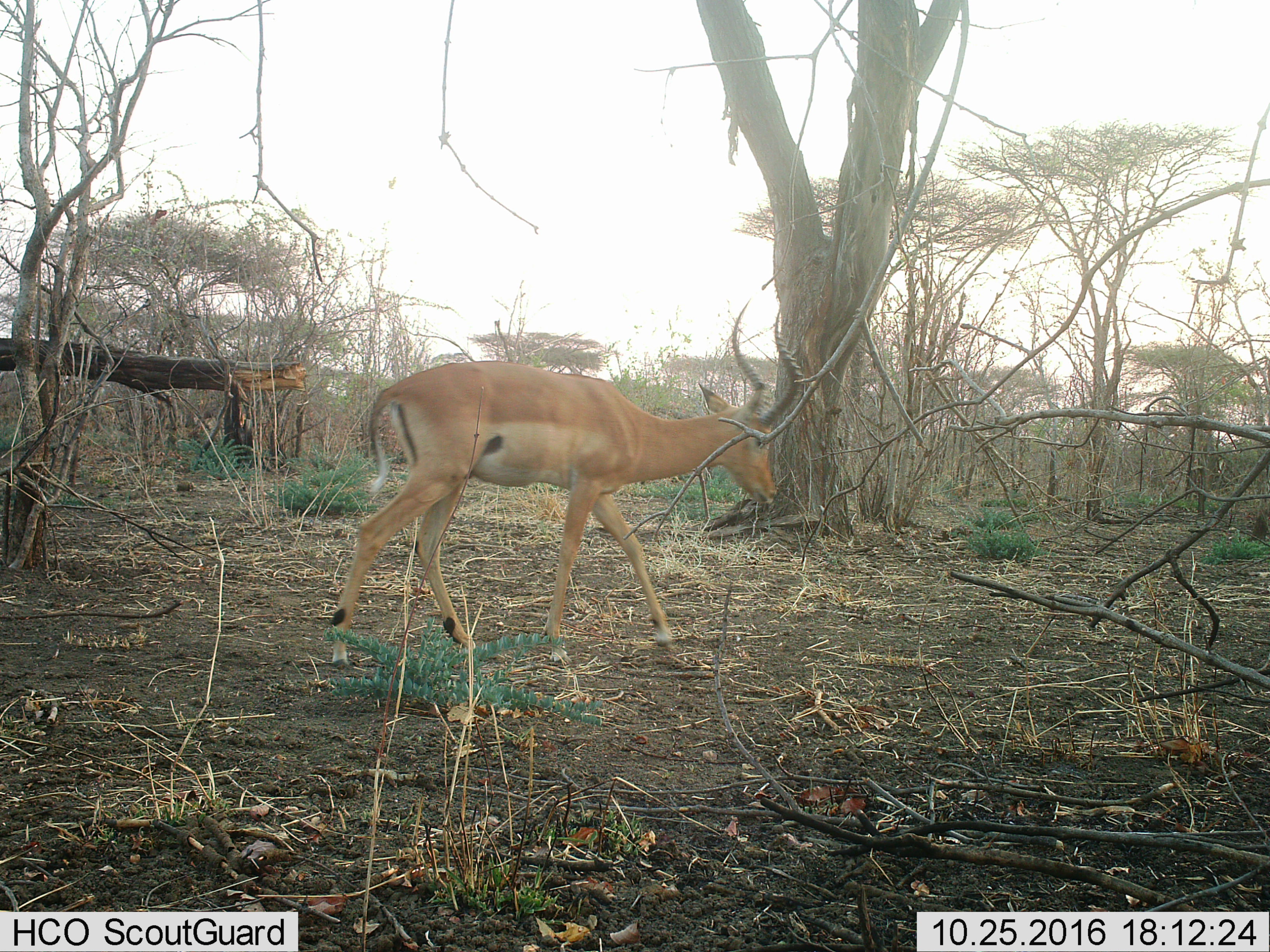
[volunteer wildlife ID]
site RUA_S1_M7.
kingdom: Animalia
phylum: Chordata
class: Mammalia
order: Artiodactyla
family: Bovidae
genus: Aepyceros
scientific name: Aepyceros melampus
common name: impala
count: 1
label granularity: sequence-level